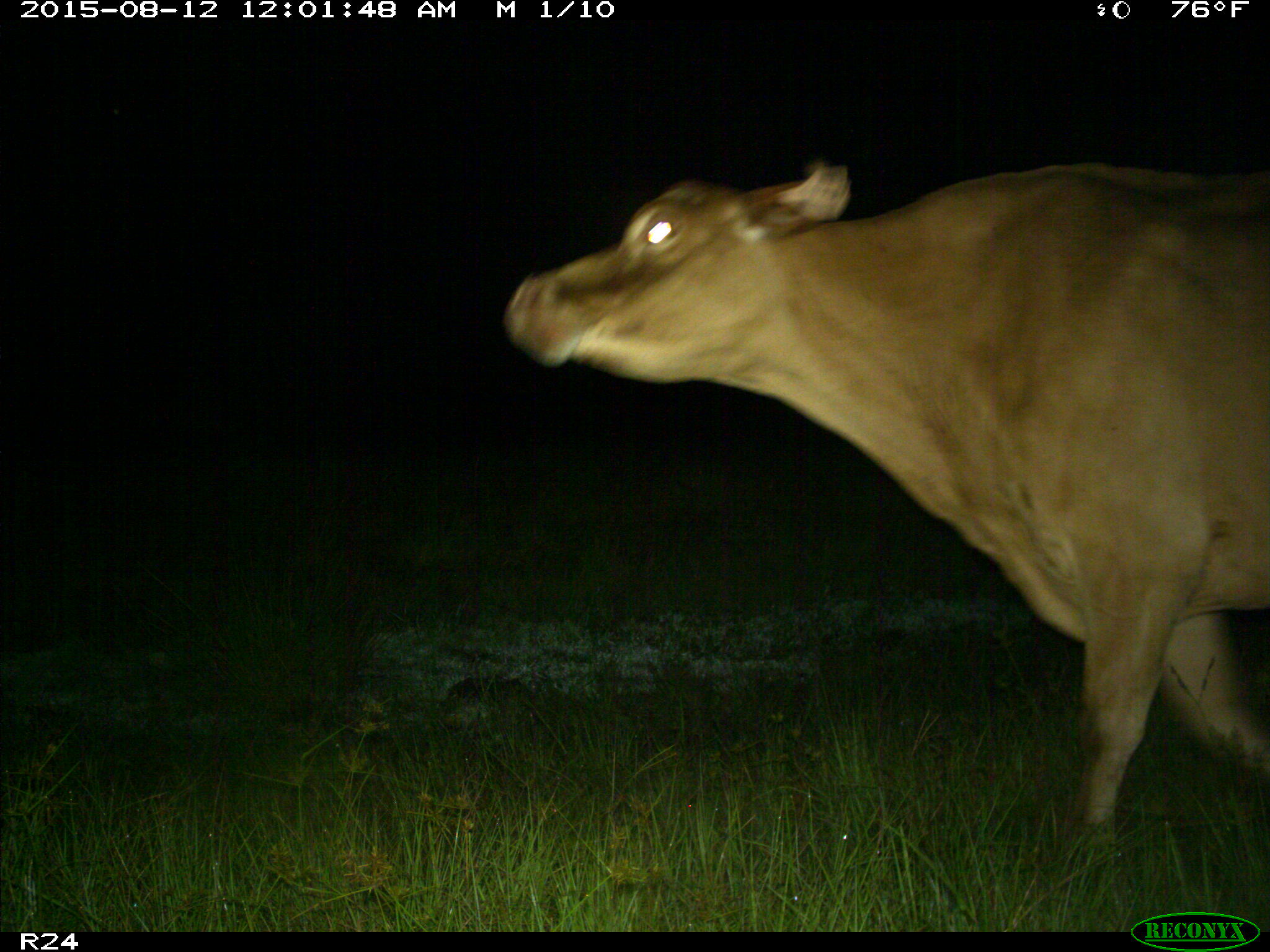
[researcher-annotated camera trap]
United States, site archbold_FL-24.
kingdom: Animalia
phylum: Chordata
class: Mammalia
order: Artiodactyla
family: Bovidae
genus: Bos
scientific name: Bos taurus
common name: domestic cow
Bos taurus (domestic cow).